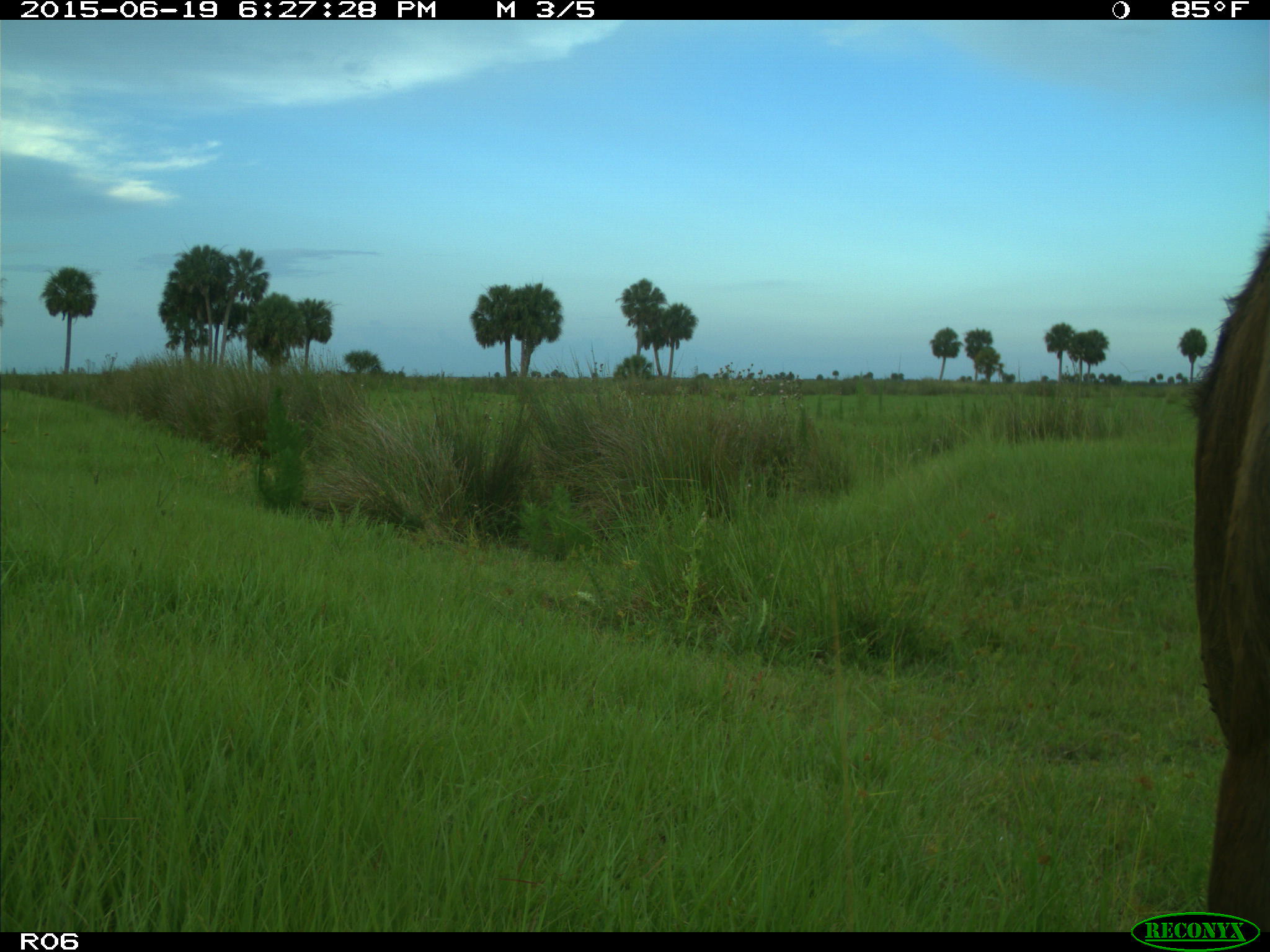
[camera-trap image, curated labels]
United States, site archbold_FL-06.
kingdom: Animalia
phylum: Chordata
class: Mammalia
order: Artiodactyla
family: Bovidae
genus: Bos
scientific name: Bos taurus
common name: domestic cow